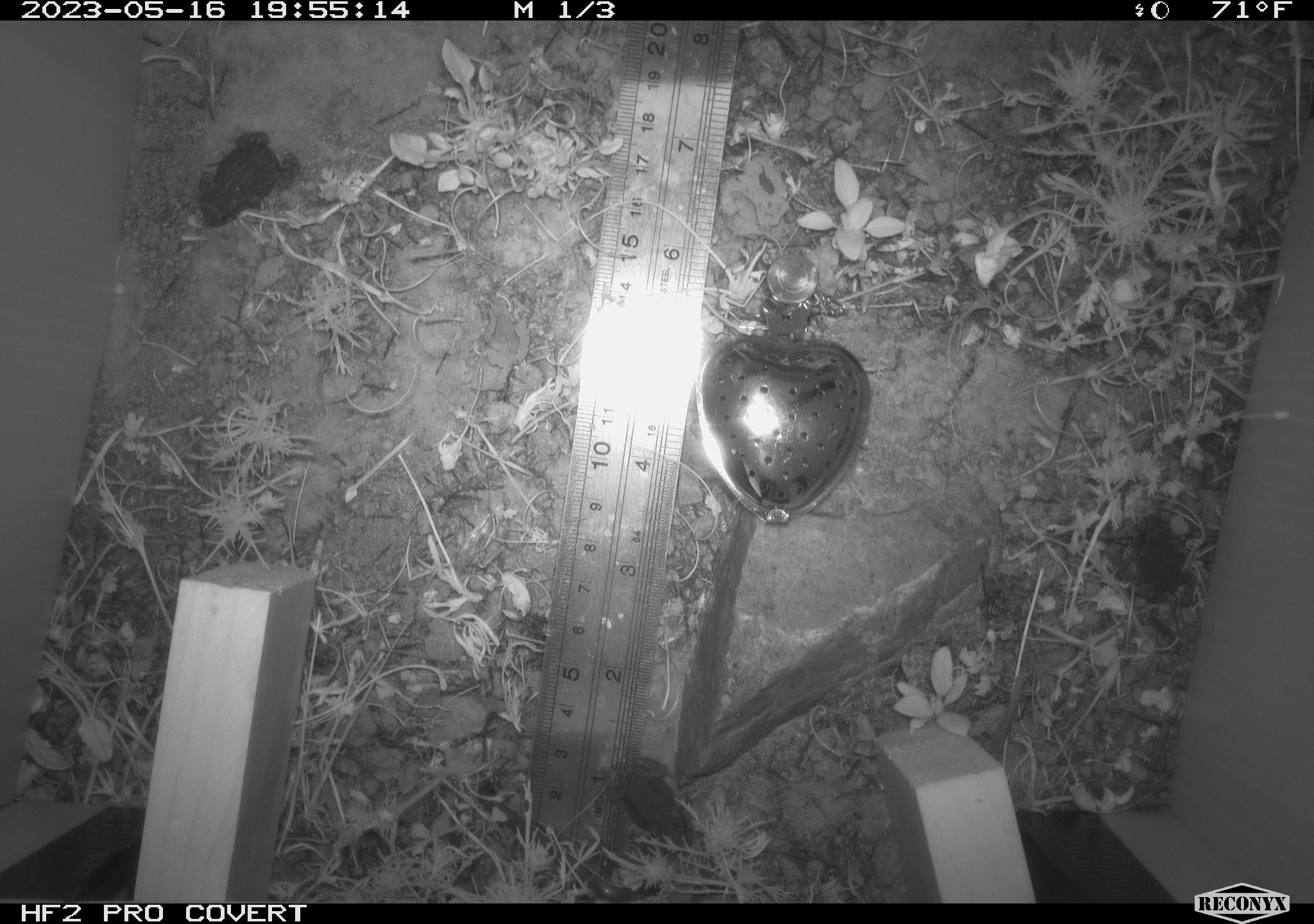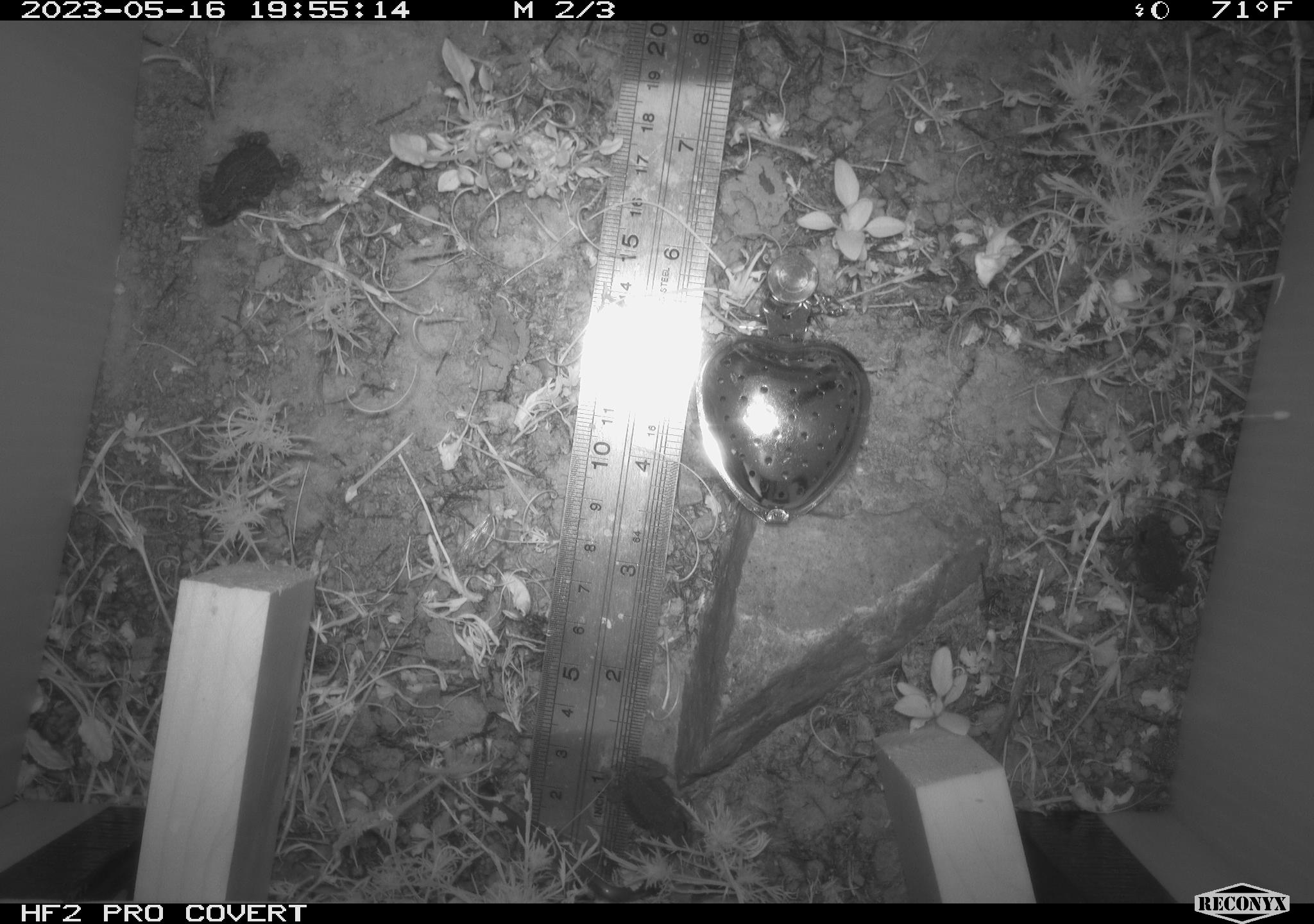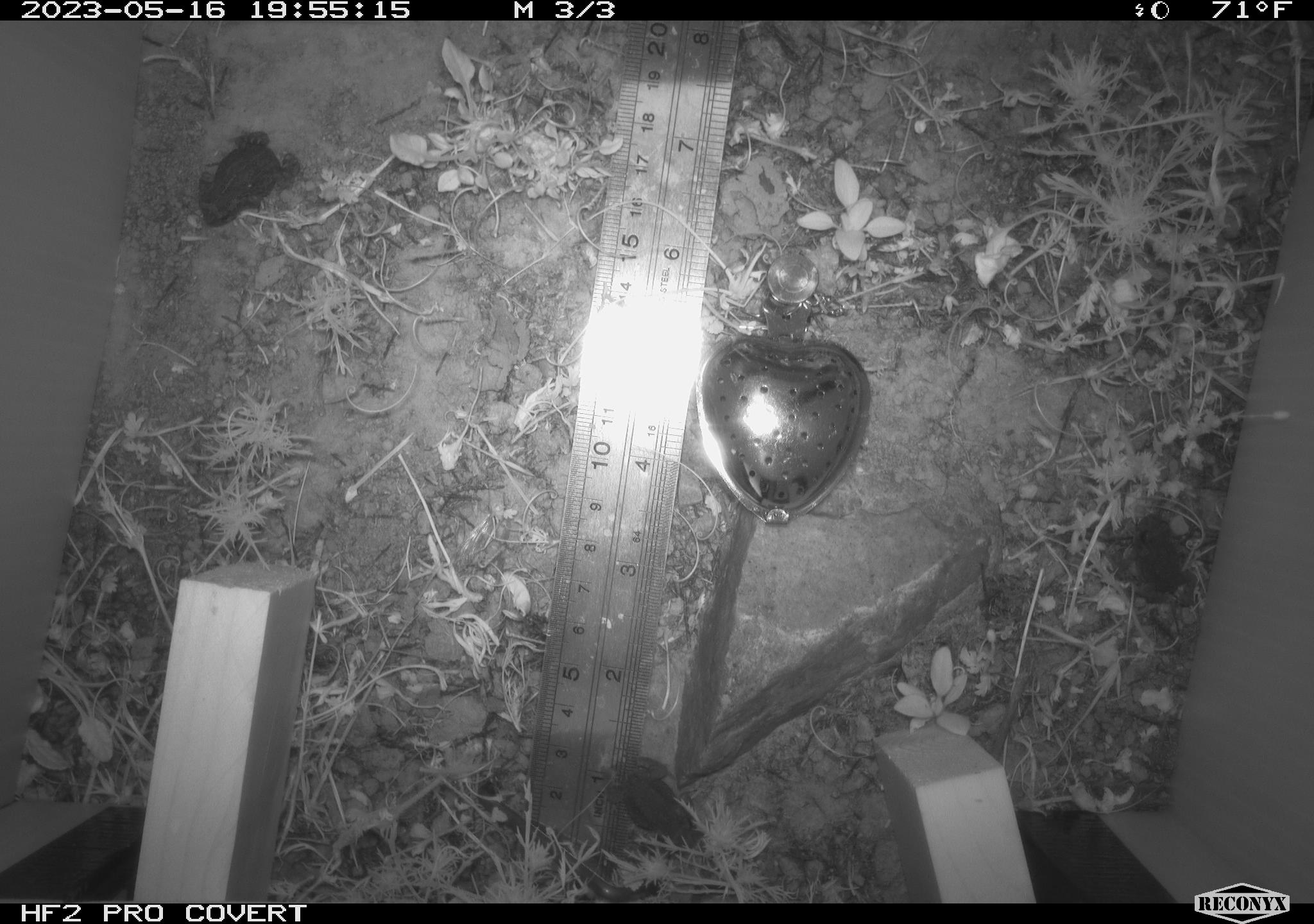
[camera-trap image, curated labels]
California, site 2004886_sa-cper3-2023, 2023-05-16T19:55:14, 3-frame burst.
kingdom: Animalia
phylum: Chordata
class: Amphibia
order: Anura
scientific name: Anura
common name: frogs